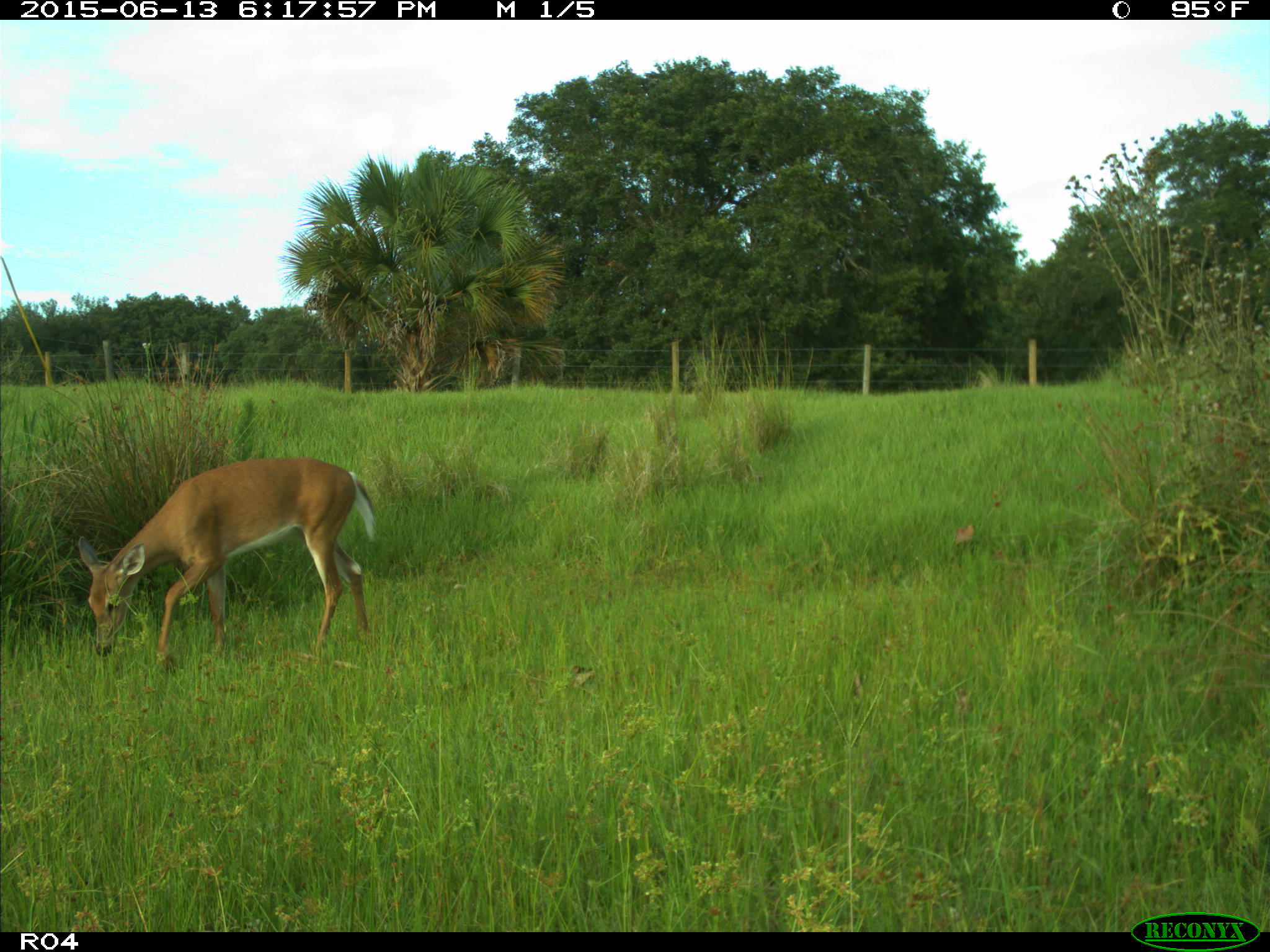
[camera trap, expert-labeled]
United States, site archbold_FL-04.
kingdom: Animalia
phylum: Chordata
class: Mammalia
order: Artiodactyla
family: Cervidae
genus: Odocoileus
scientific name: Odocoileus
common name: deer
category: unidentified deer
Unidentified deer (deer) (Odocoileus).